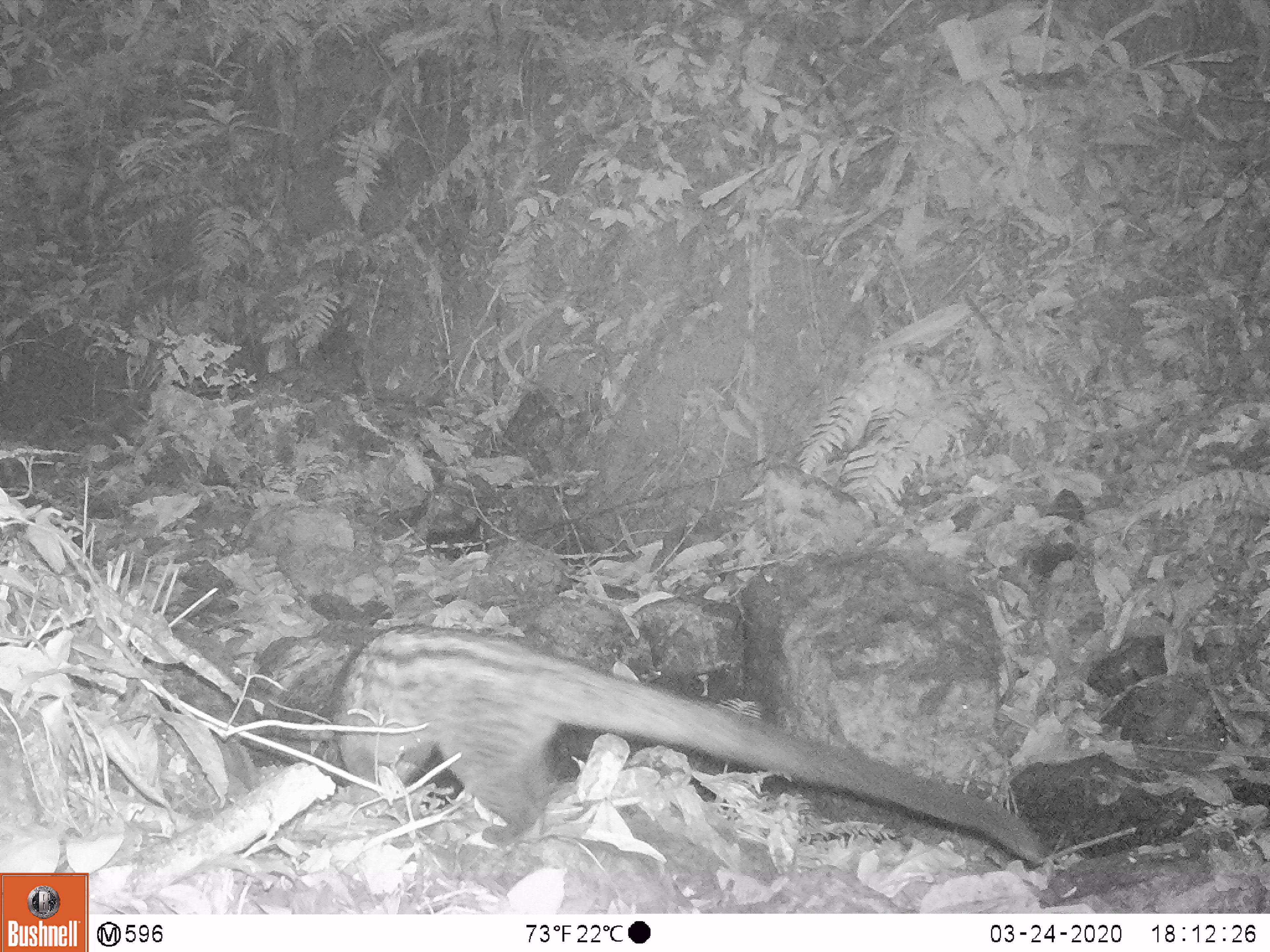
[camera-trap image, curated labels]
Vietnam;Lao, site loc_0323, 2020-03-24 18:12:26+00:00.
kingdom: Animalia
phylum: Chordata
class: Mammalia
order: Carnivora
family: Viverridae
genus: Paradoxurus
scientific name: Paradoxurus hermaphroditus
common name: common palm civet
Common palm civet (Paradoxurus hermaphroditus). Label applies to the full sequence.